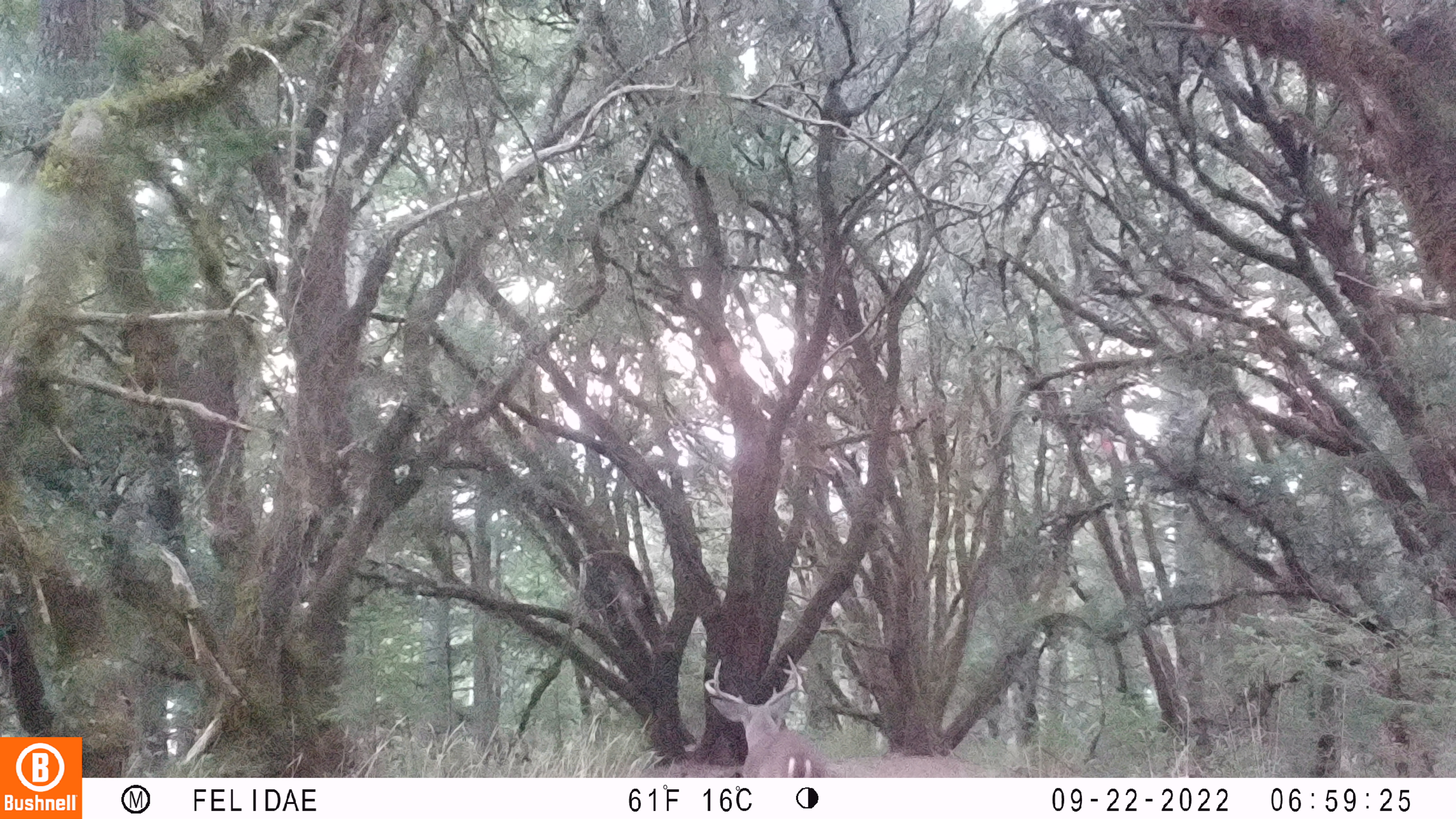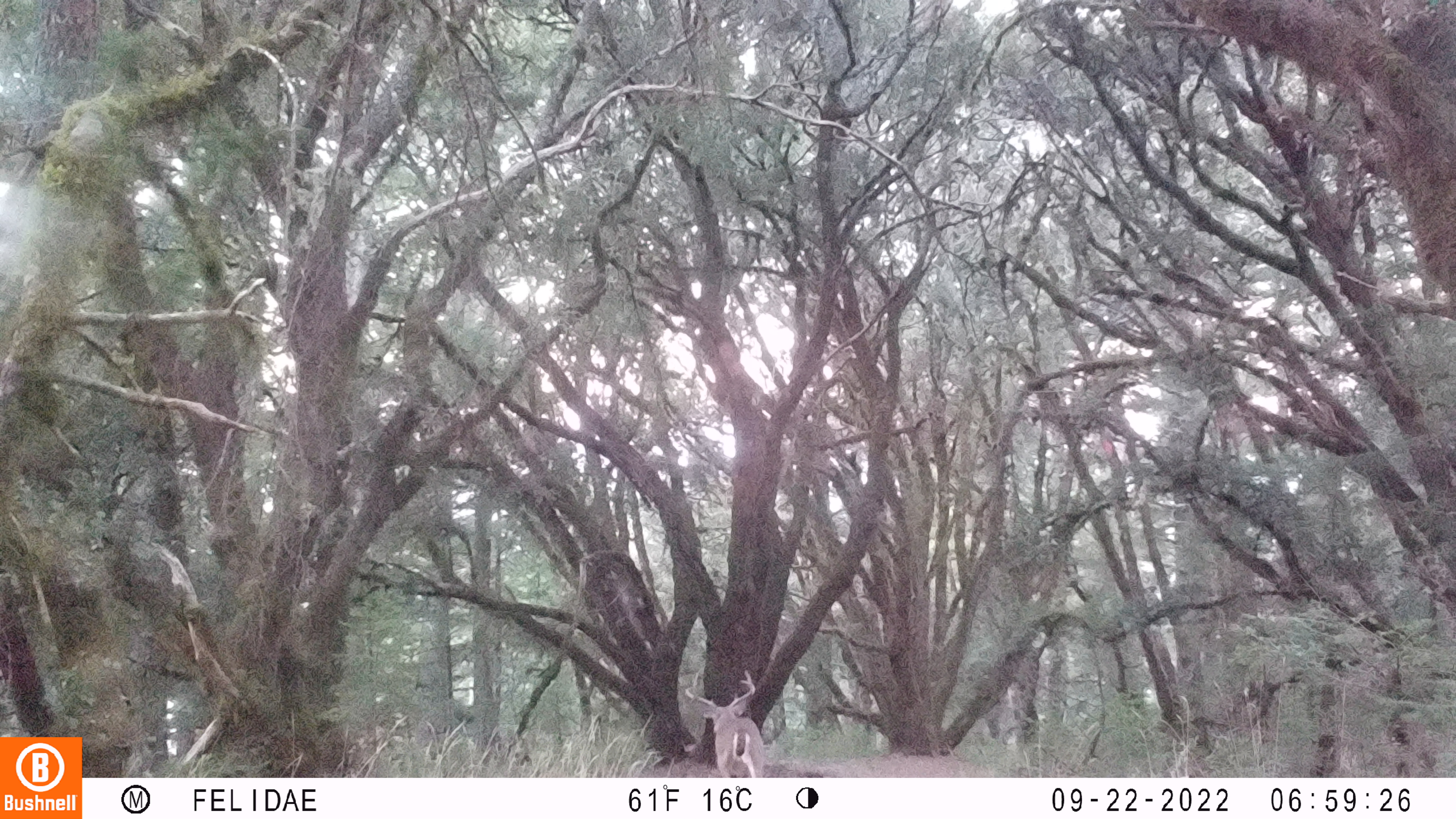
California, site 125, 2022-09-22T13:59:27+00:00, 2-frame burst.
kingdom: Animalia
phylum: Chordata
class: Mammalia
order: Artiodactyla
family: Cervidae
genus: Odocoileus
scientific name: Odocoileus hemionus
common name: mule deer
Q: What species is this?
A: Mule deer (Odocoileus hemionus).